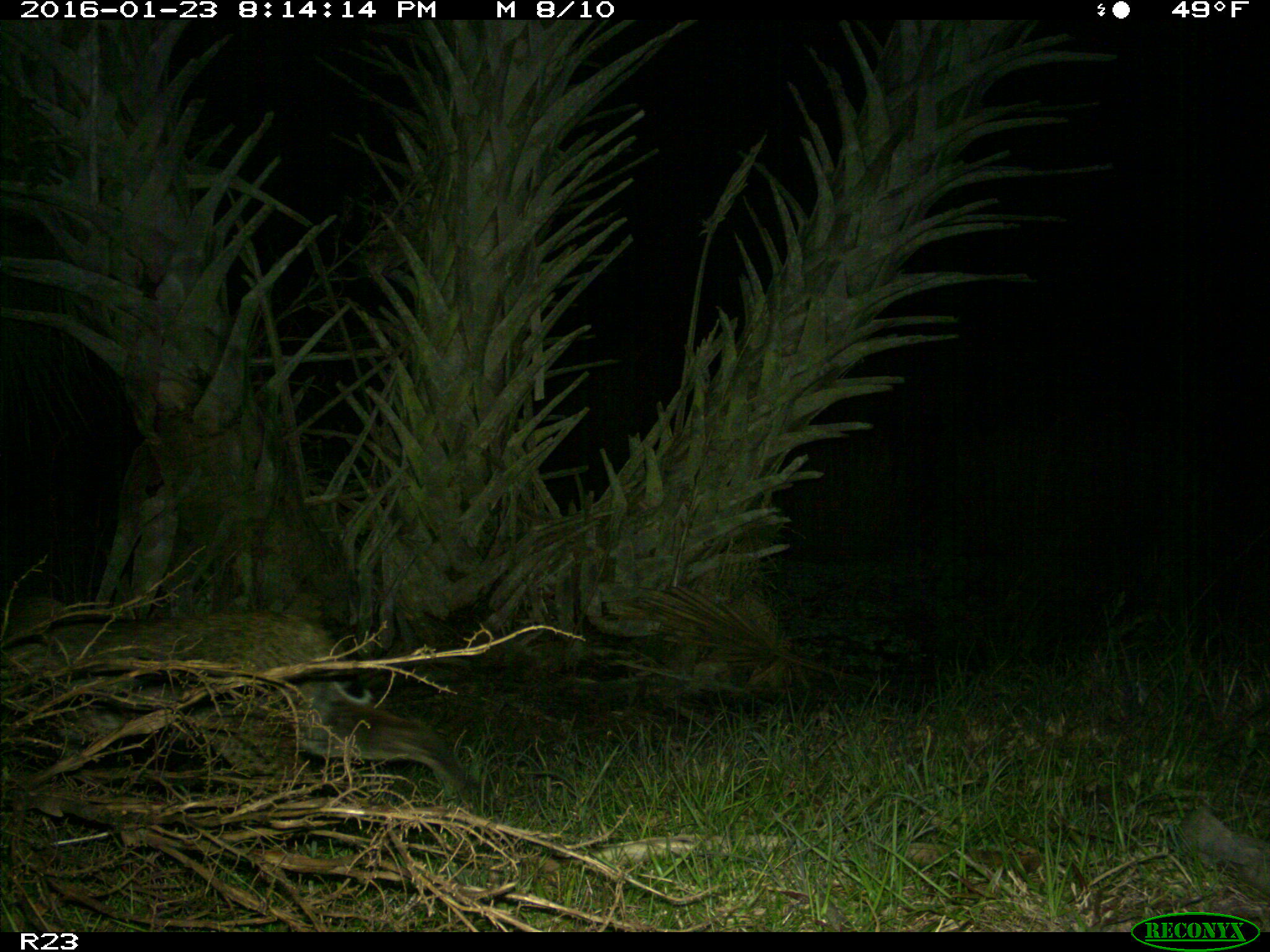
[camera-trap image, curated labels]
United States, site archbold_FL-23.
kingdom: Animalia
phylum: Chordata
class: Mammalia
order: Carnivora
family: Felidae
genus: Lynx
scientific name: Lynx rufus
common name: bobcat